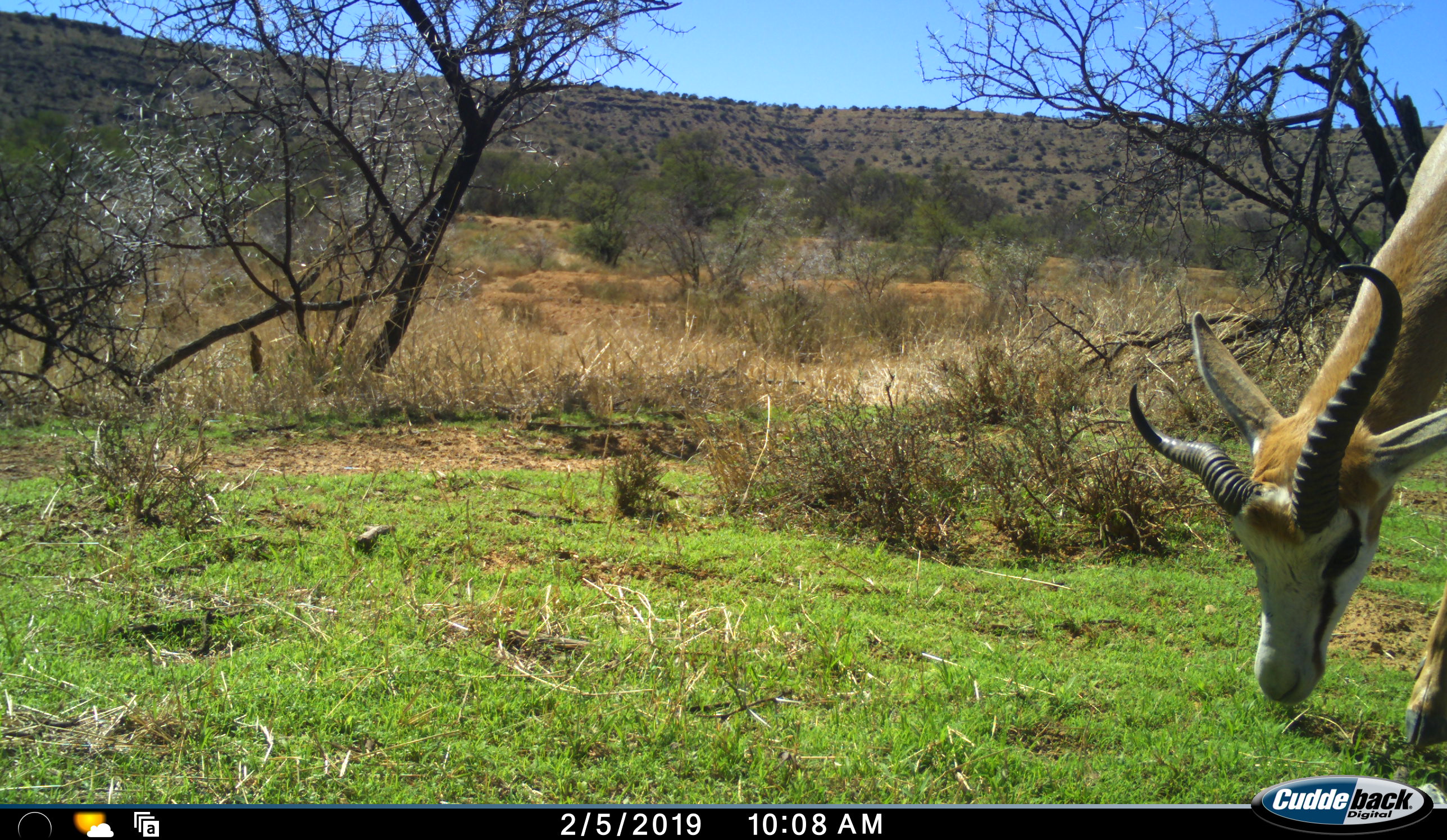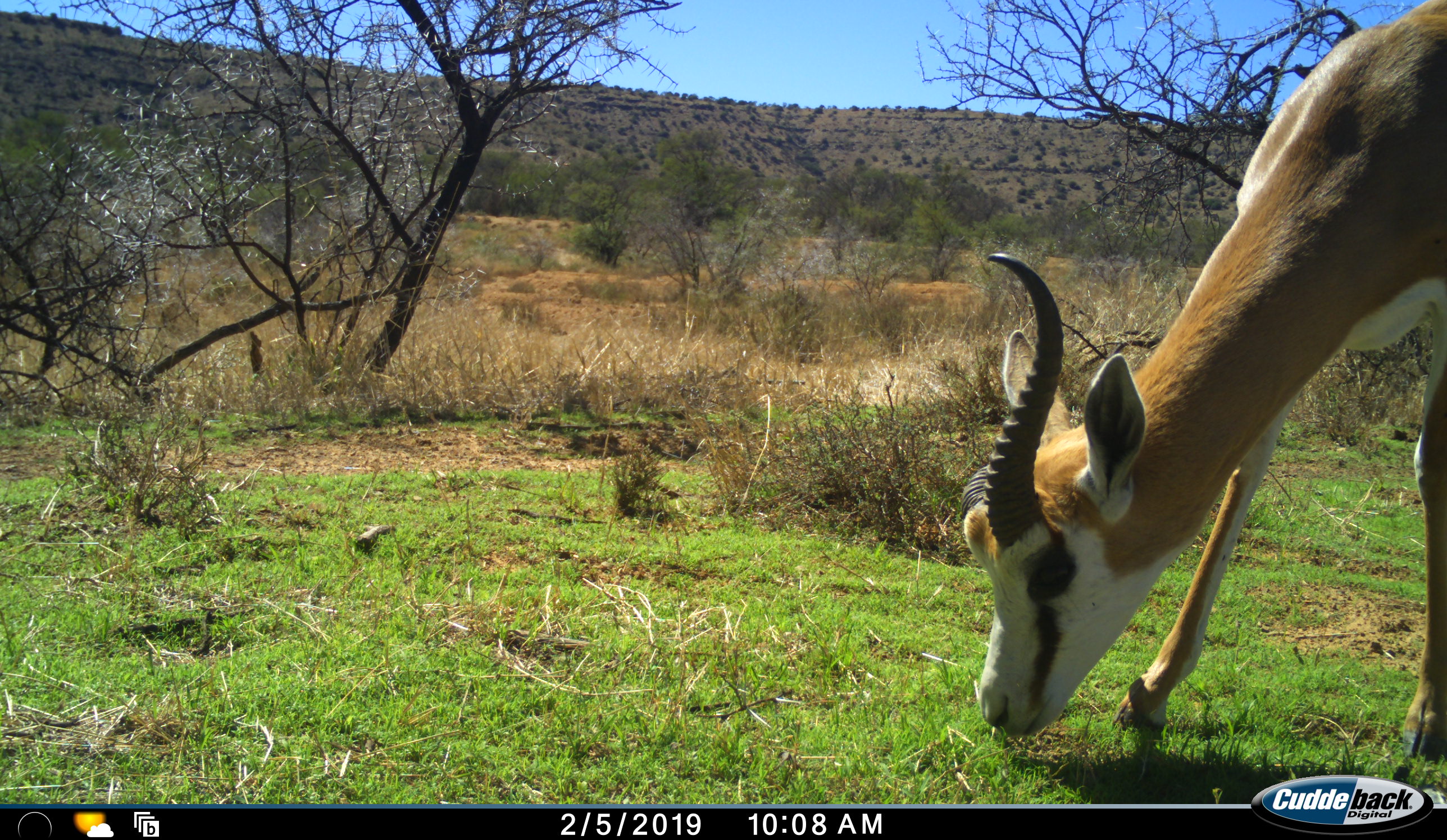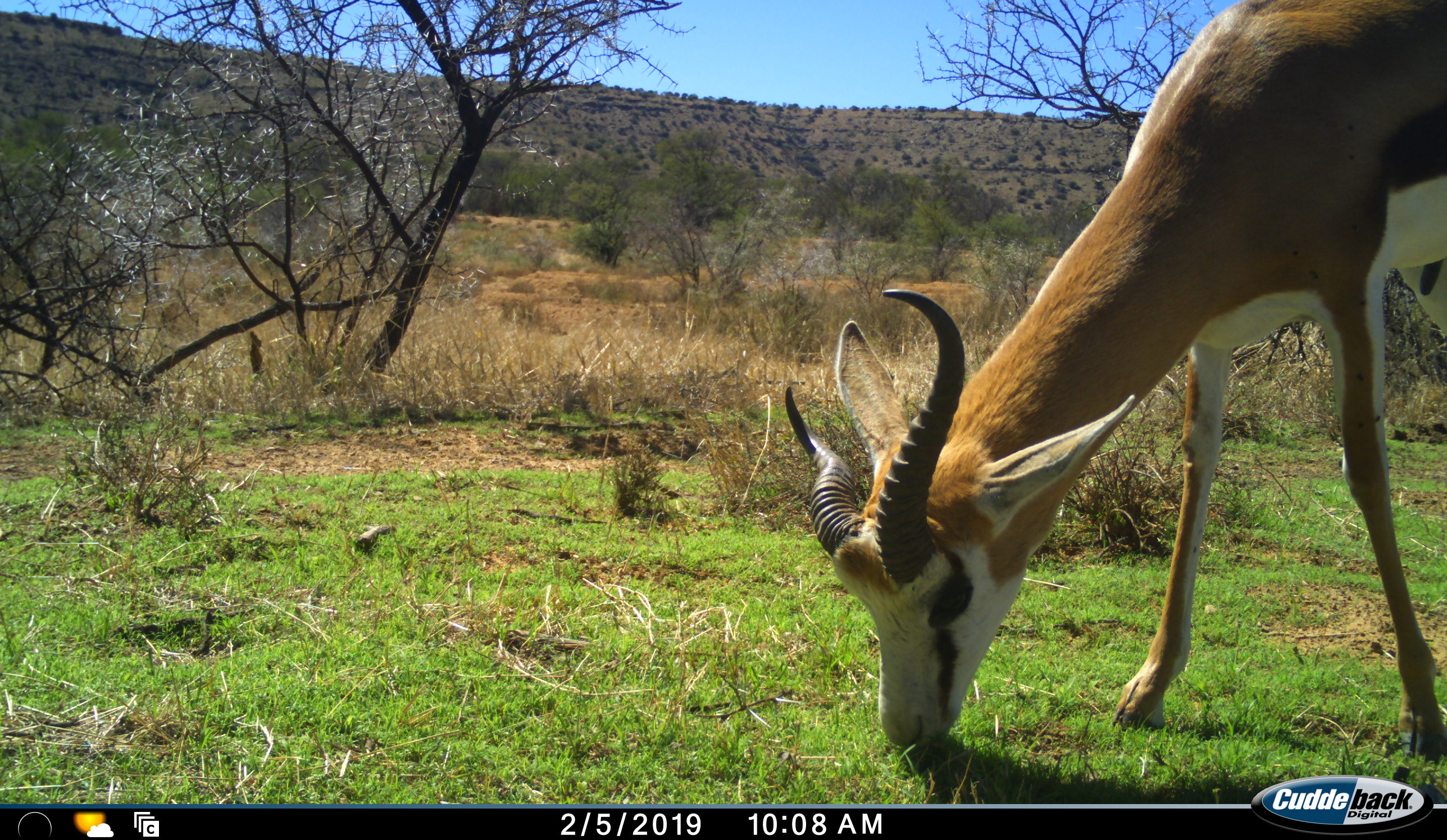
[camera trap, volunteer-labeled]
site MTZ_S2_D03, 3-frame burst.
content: unidentified animal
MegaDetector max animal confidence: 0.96